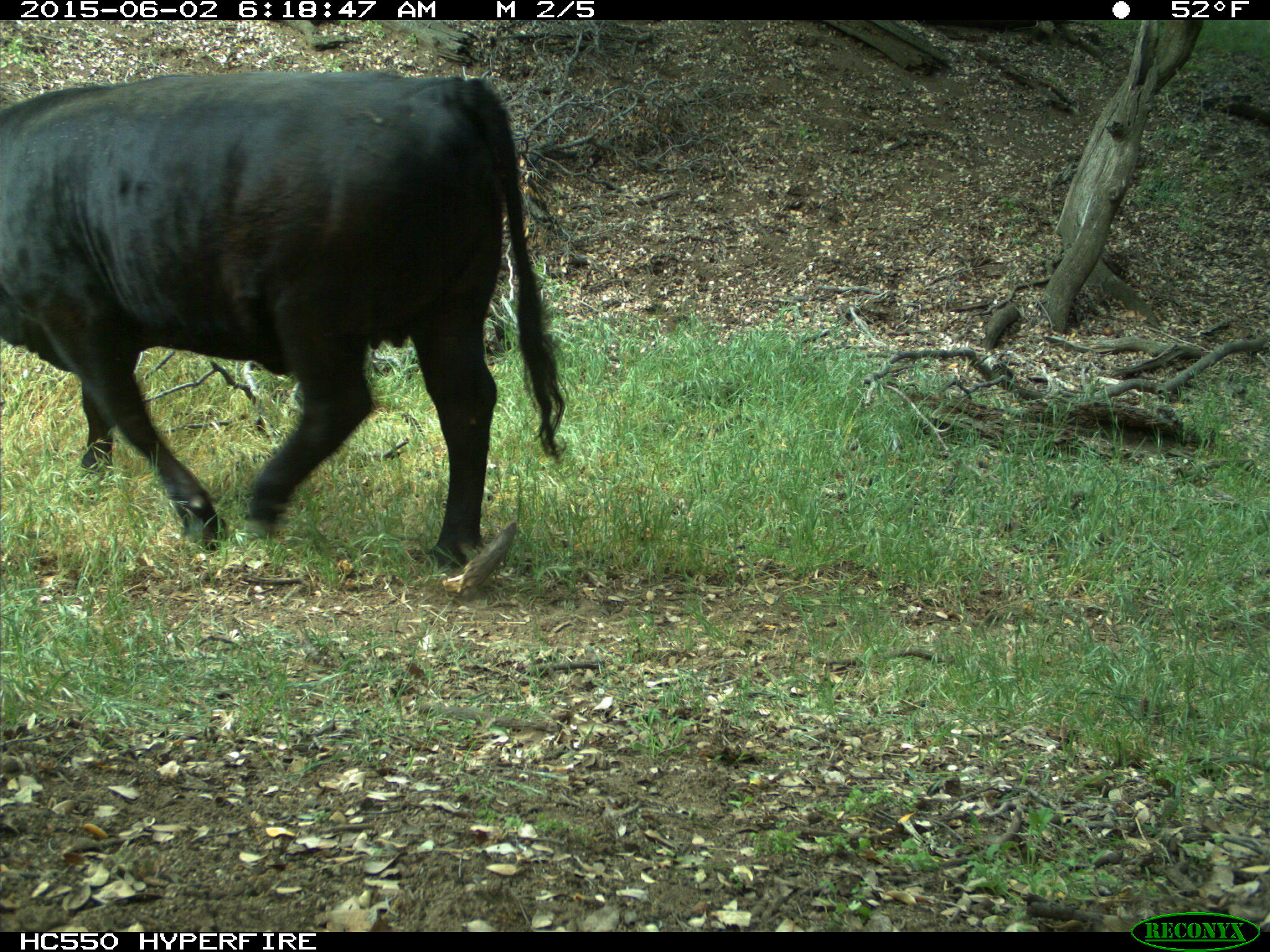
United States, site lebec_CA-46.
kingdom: Animalia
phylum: Chordata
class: Mammalia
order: Artiodactyla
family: Bovidae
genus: Bos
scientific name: Bos taurus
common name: domestic cow